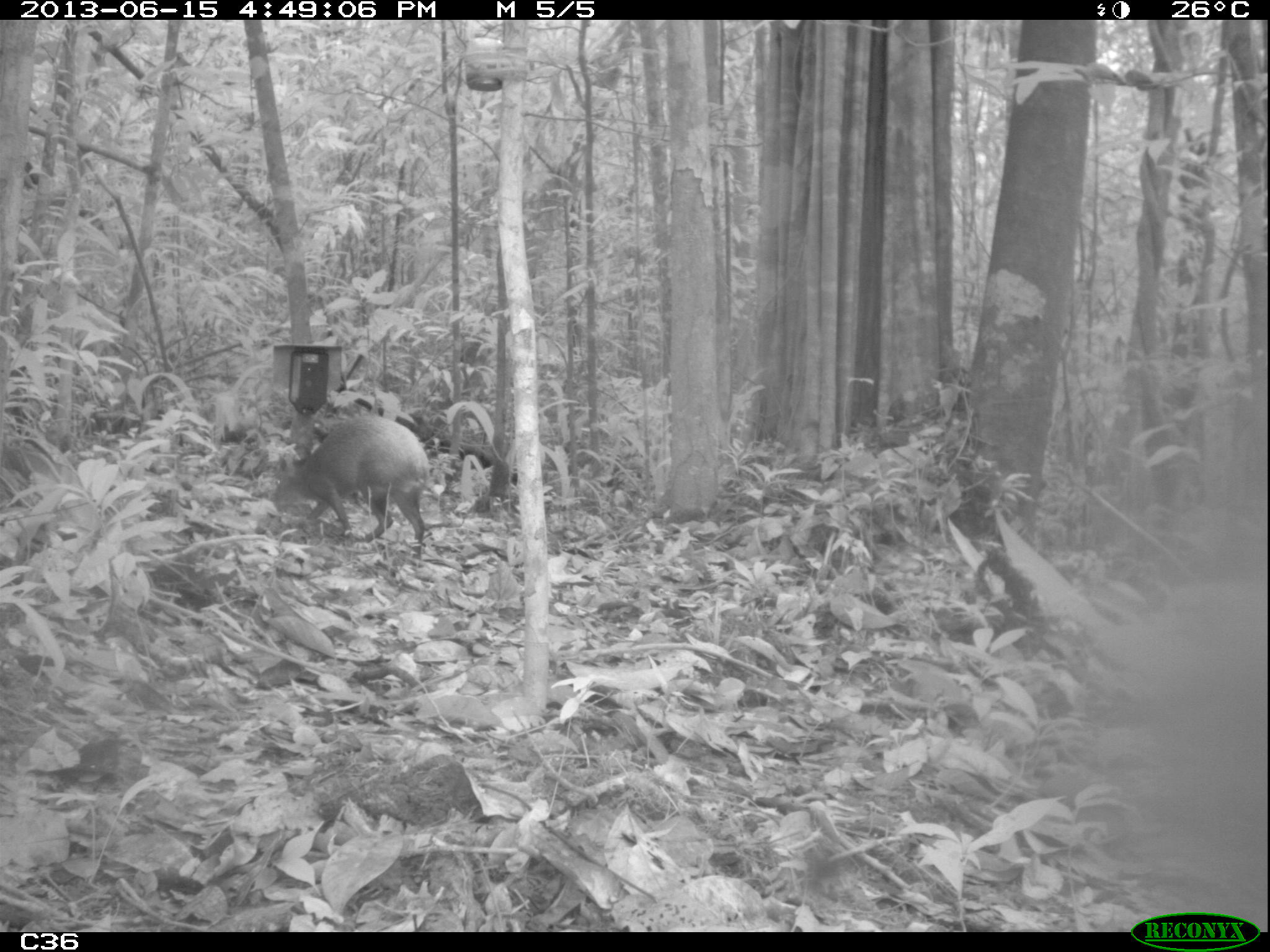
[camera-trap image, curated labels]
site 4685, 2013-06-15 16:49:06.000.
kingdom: Animalia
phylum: Chordata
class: Mammalia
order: Rodentia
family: Dasyproctidae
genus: Dasyprocta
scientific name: Dasyprocta leporina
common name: red-rumped agouti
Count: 1.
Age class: adult.